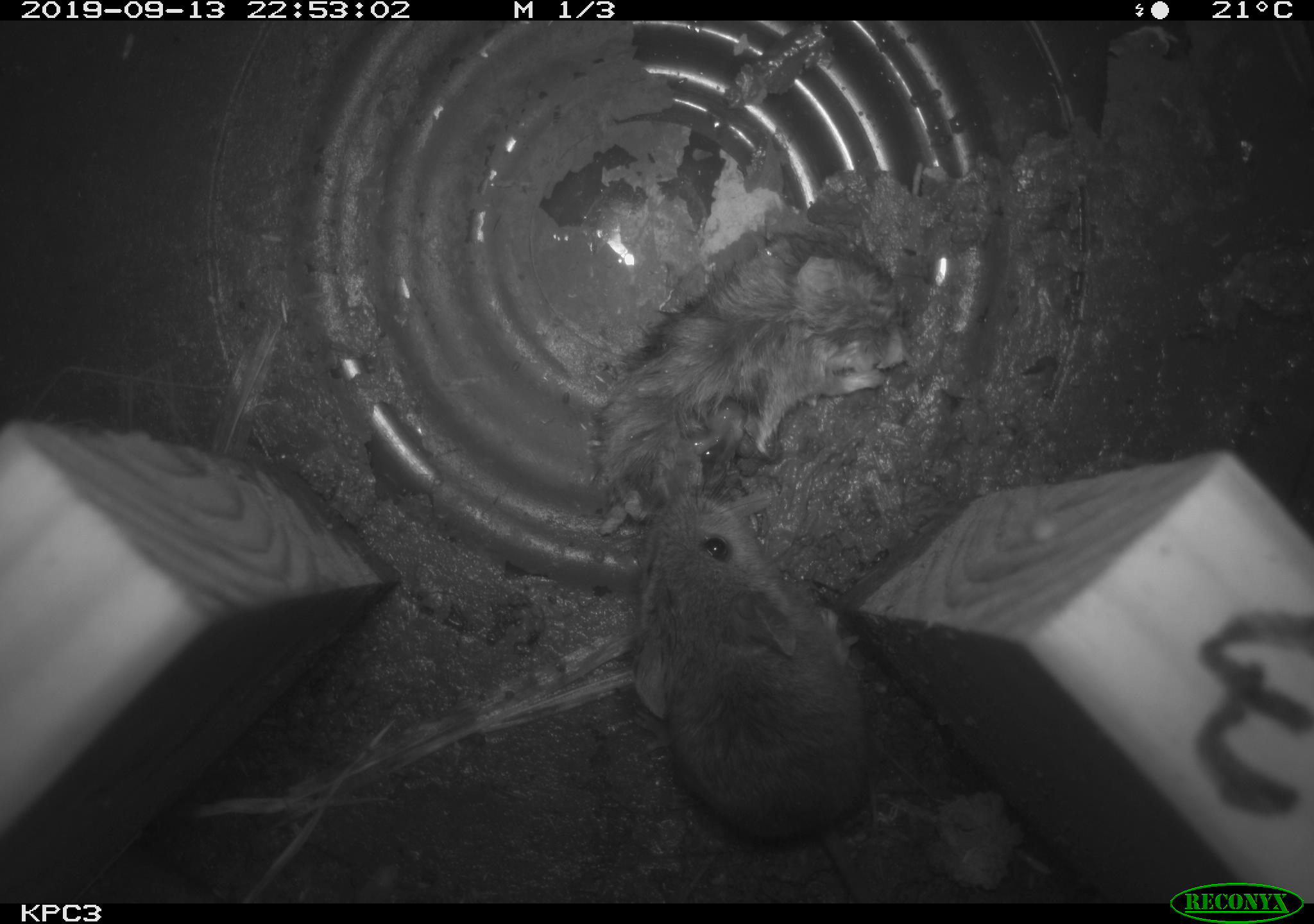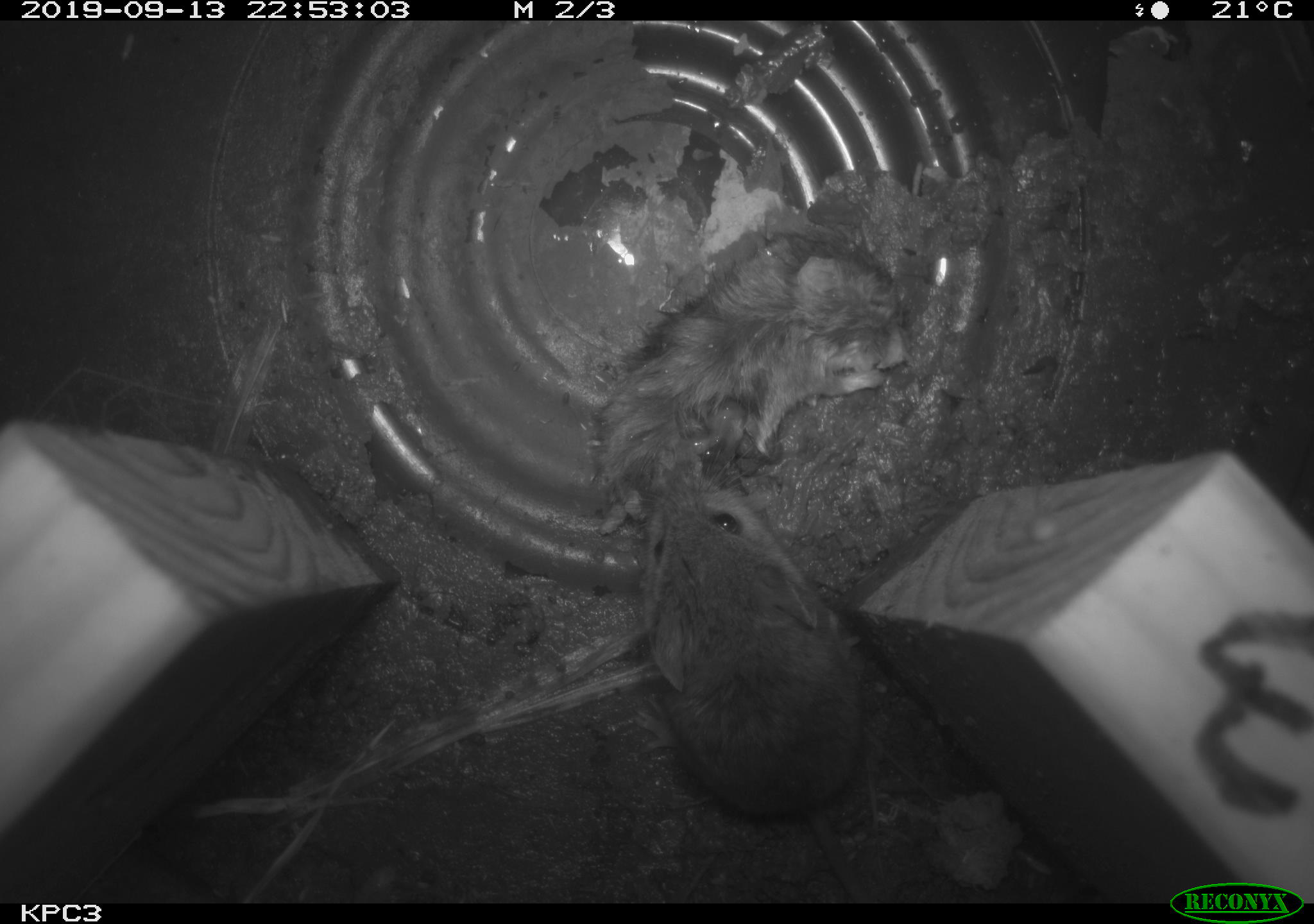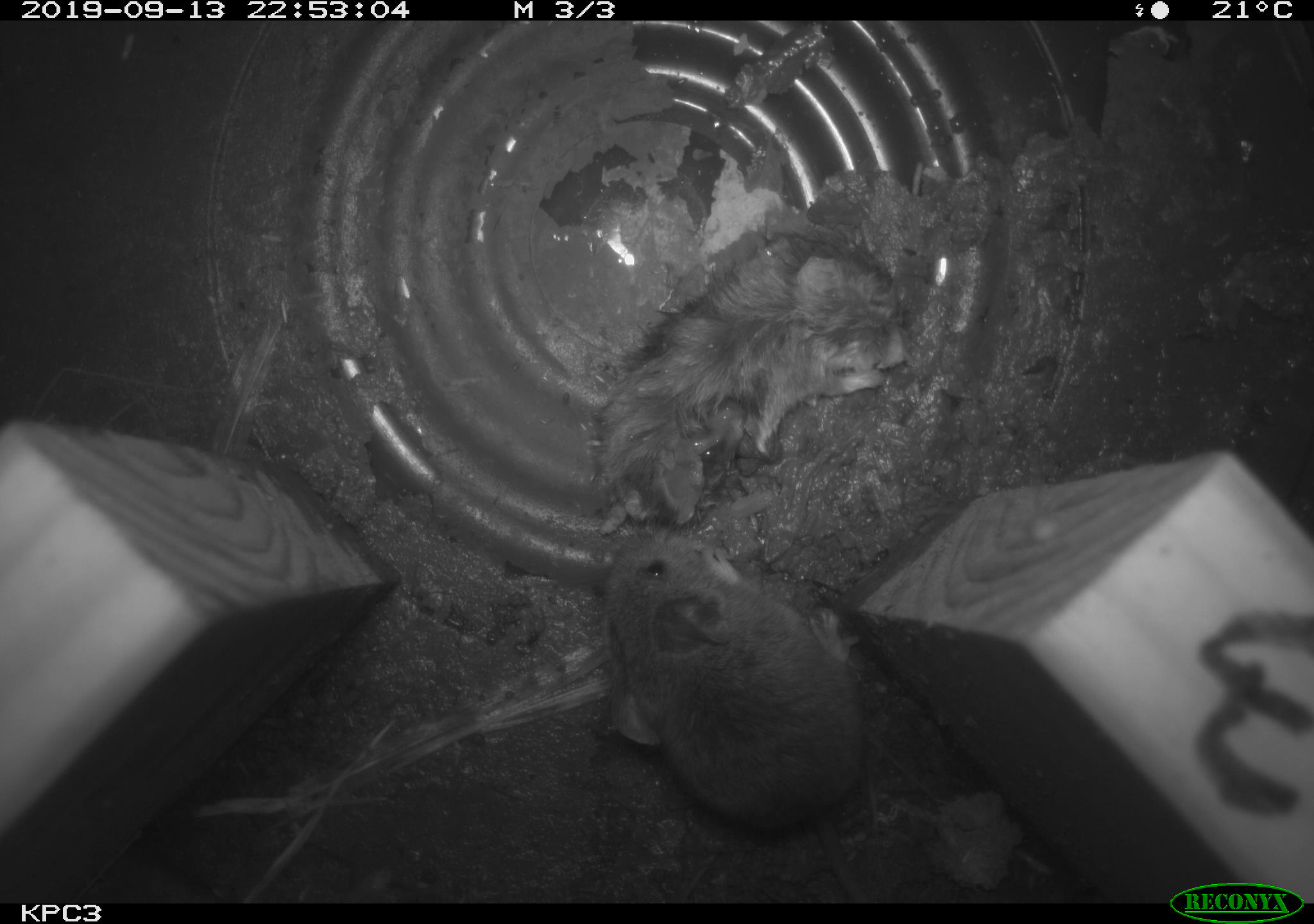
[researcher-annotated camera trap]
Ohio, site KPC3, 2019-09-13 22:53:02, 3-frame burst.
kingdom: Animalia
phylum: Chordata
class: Mammalia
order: Rodentia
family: Cricetidae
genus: Peromyscus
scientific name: Peromyscus leucopus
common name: white-footed mouse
White-footed mouse (Peromyscus leucopus).